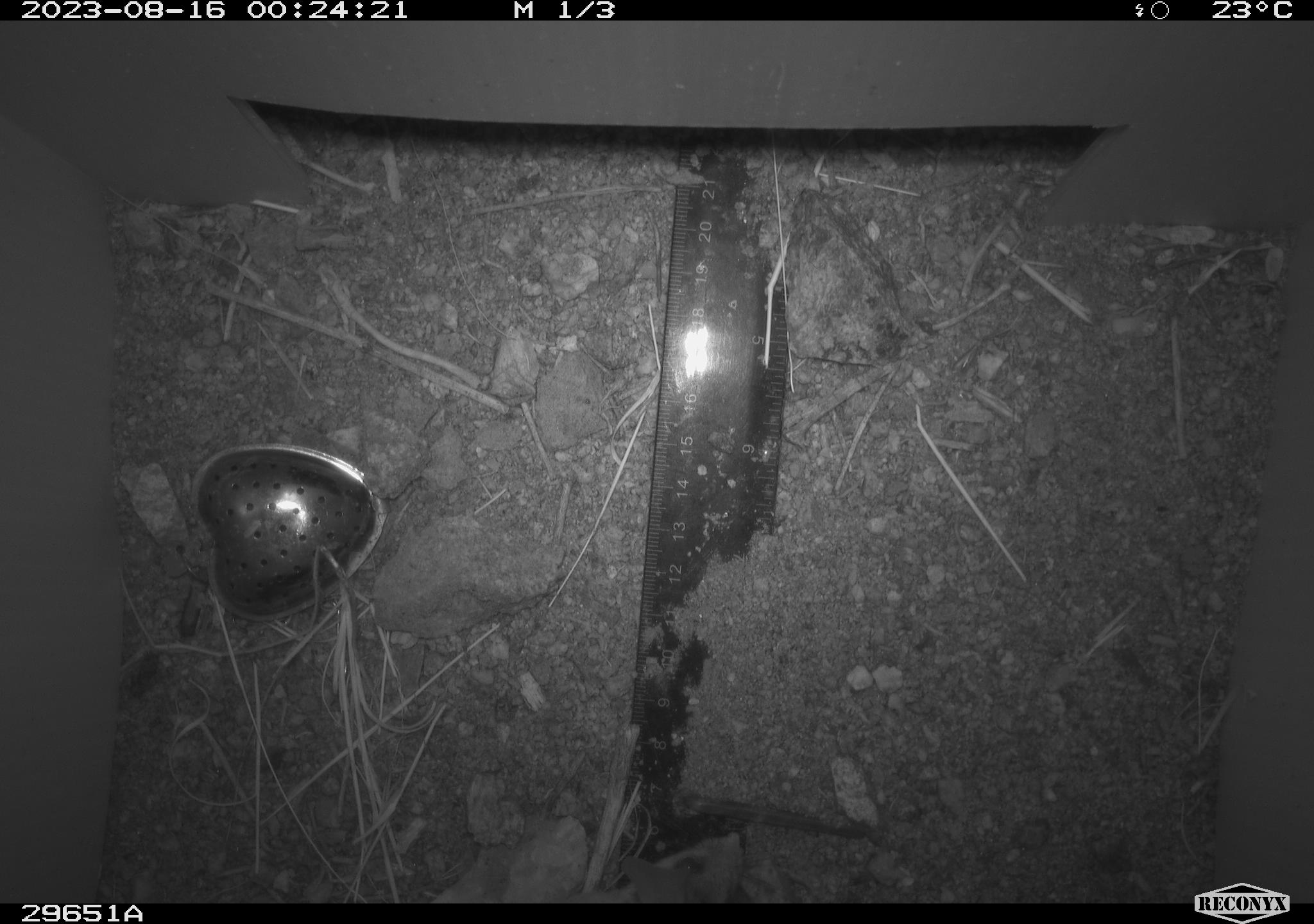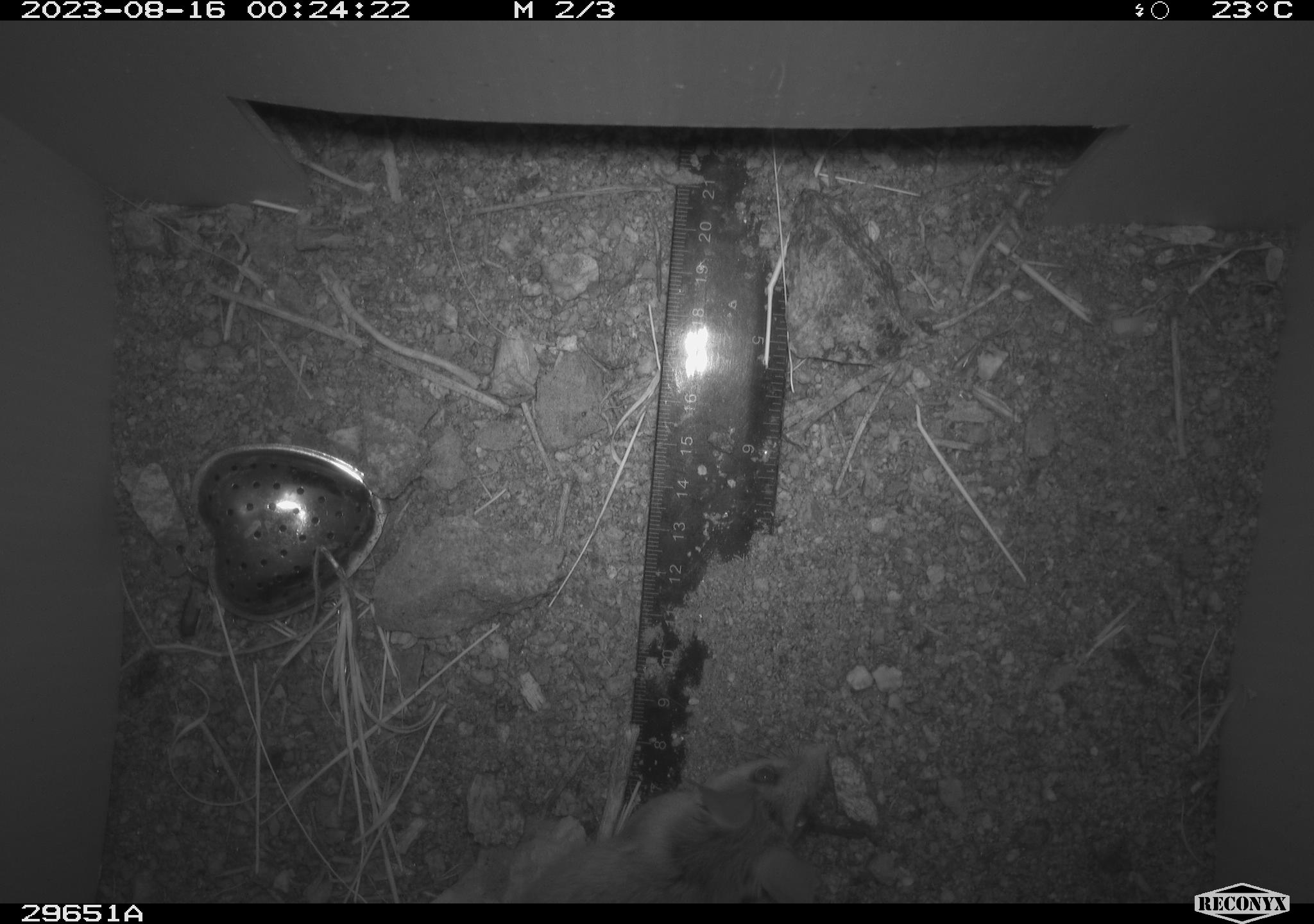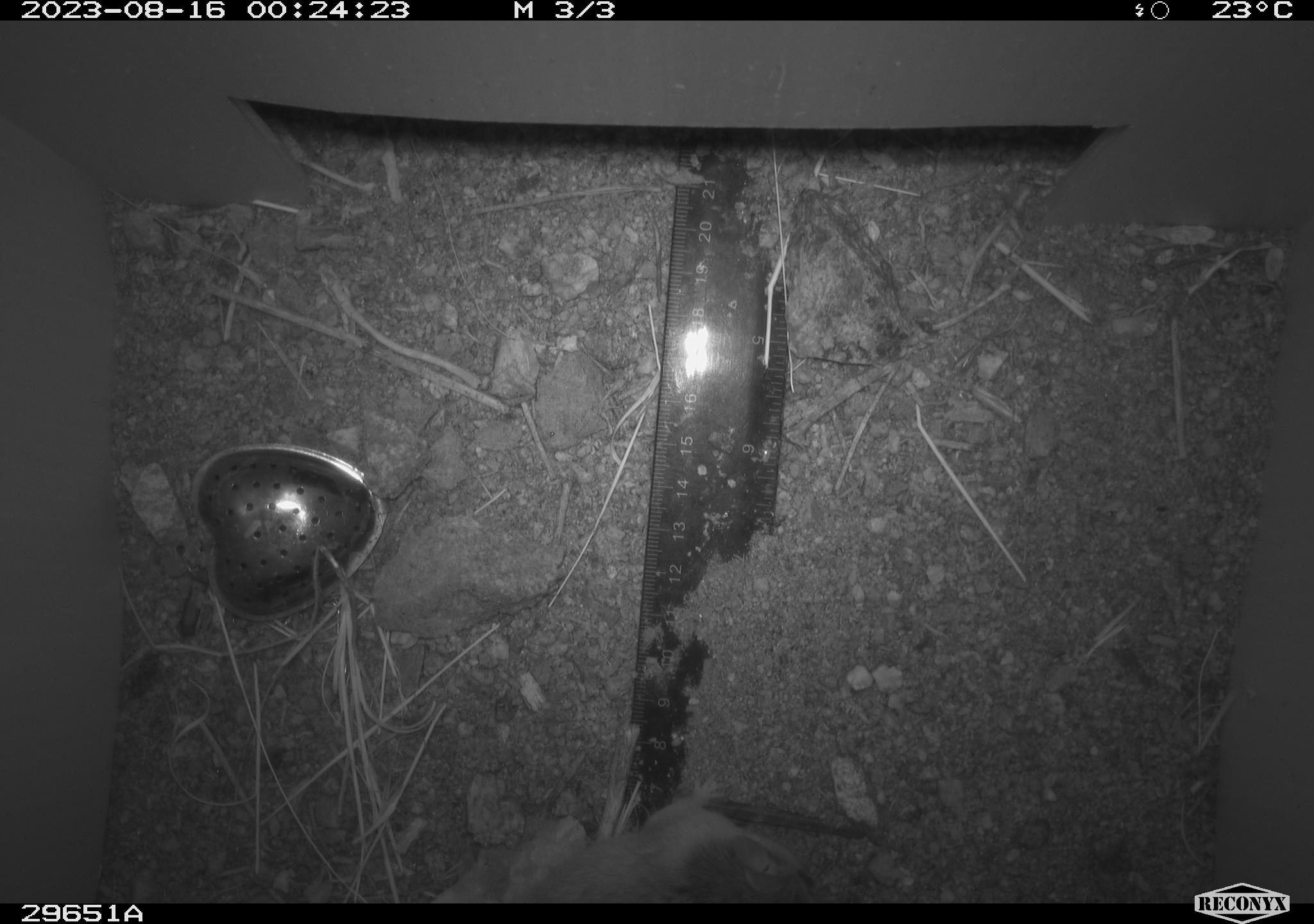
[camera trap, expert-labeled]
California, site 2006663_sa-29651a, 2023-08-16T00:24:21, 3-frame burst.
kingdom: Animalia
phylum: Chordata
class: Mammalia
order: Rodentia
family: Heteromyidae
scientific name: Heteromyidae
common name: kangaroo rats and pocket mice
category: heteromyidae family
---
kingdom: Animalia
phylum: Chordata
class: Mammalia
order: Rodentia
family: Cricetidae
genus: Neotoma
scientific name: Neotoma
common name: pack rat or woodrat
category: neotoma species